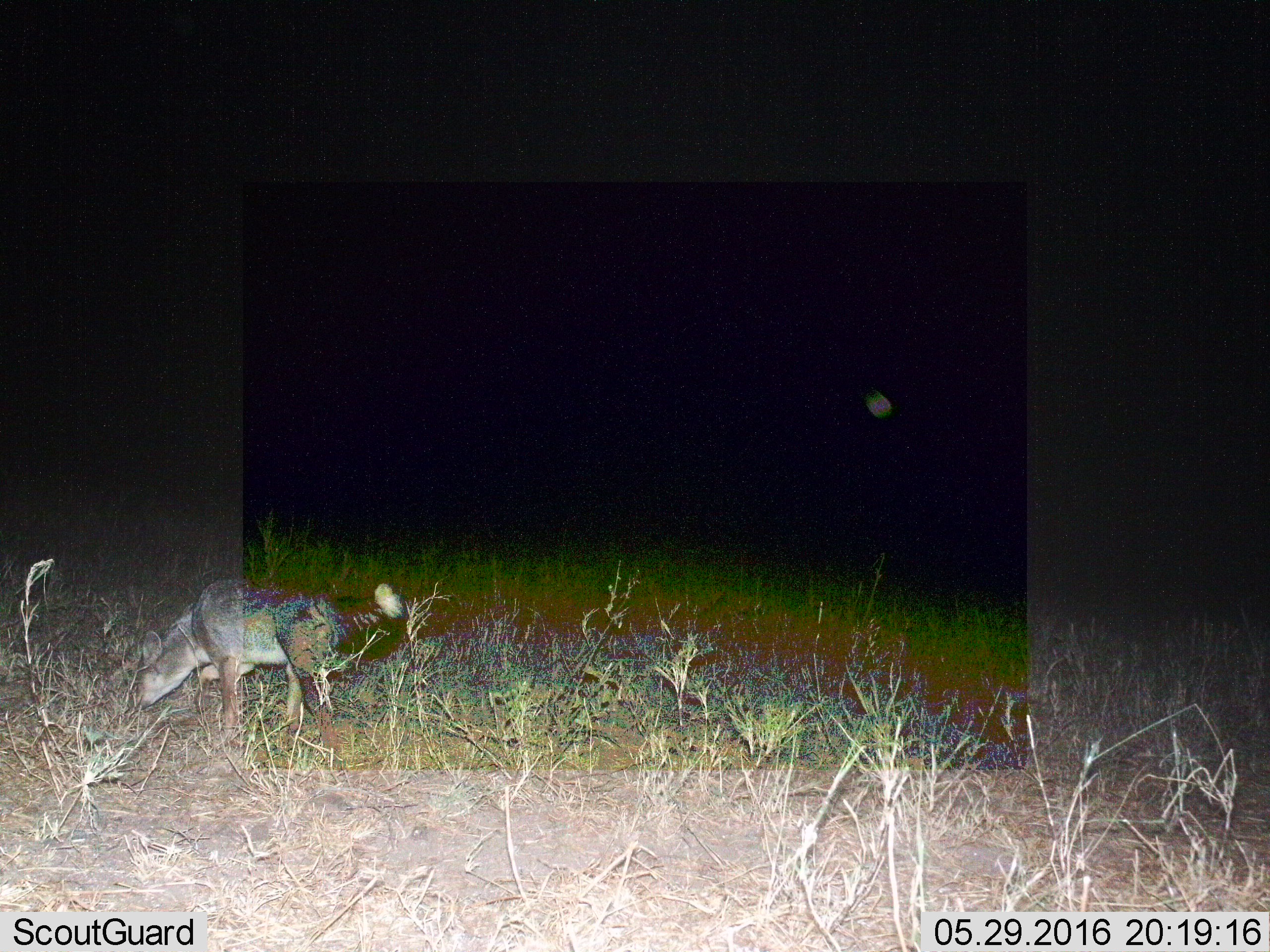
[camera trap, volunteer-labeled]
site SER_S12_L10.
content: unidentified animal